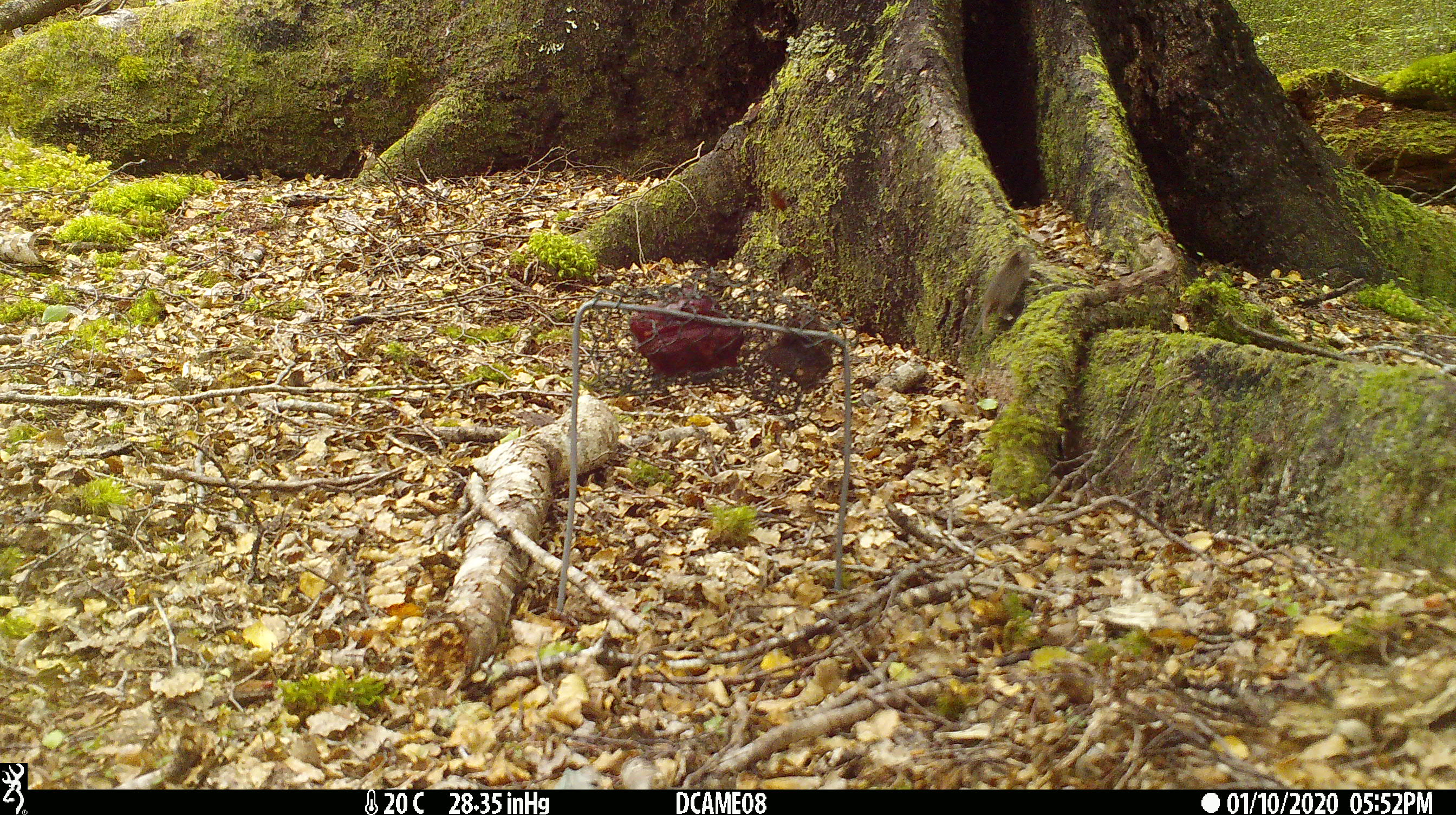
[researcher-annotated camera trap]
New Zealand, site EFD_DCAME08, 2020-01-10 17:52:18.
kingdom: Animalia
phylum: Chordata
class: Mammalia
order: Rodentia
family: Muridae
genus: Mus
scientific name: Mus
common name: mouse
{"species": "mouse (Mus)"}